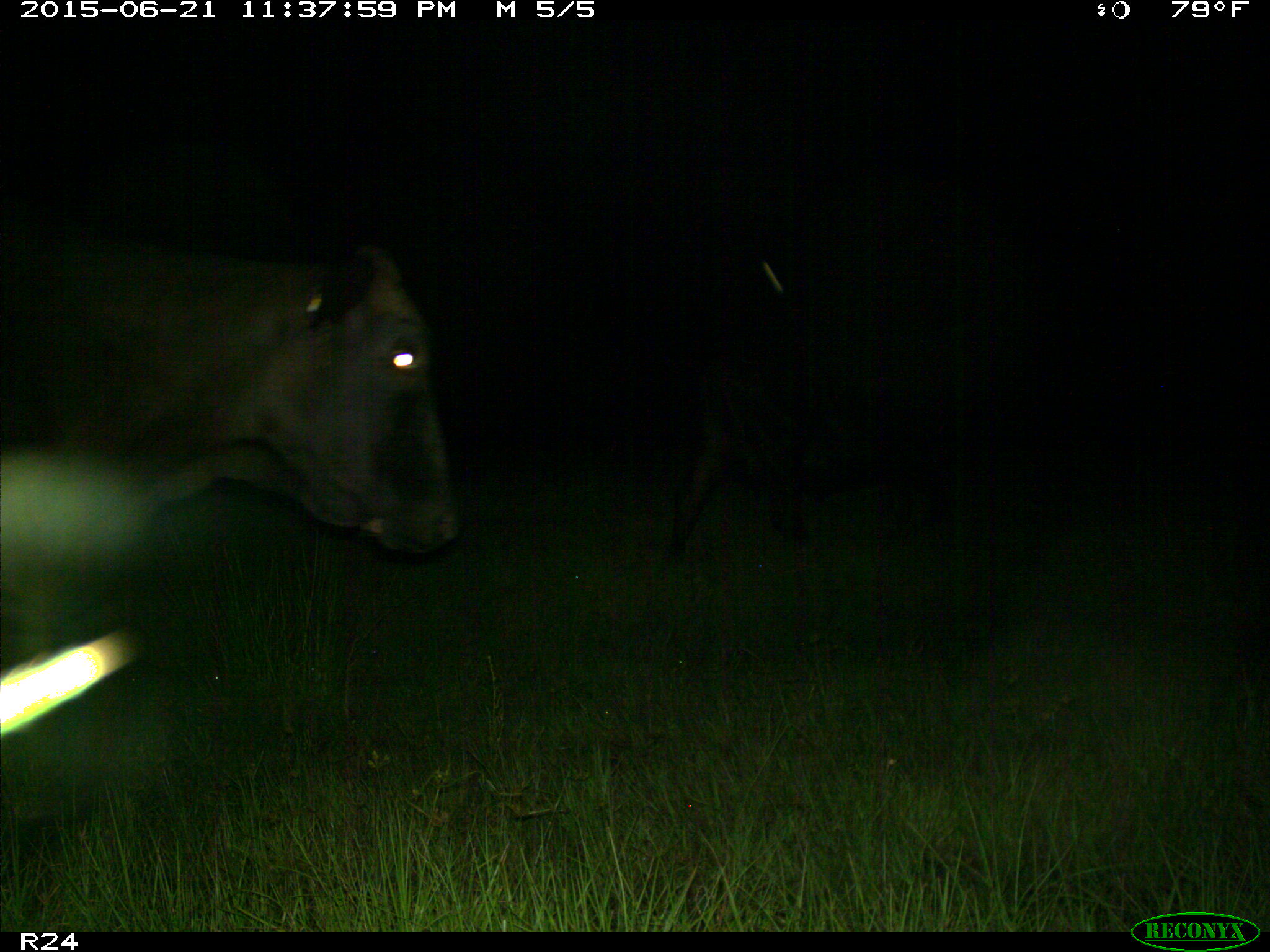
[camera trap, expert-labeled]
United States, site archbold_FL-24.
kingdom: Animalia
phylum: Chordata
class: Mammalia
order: Artiodactyla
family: Bovidae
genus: Bos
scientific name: Bos taurus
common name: domestic cow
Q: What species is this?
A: Bos taurus (domestic cow).